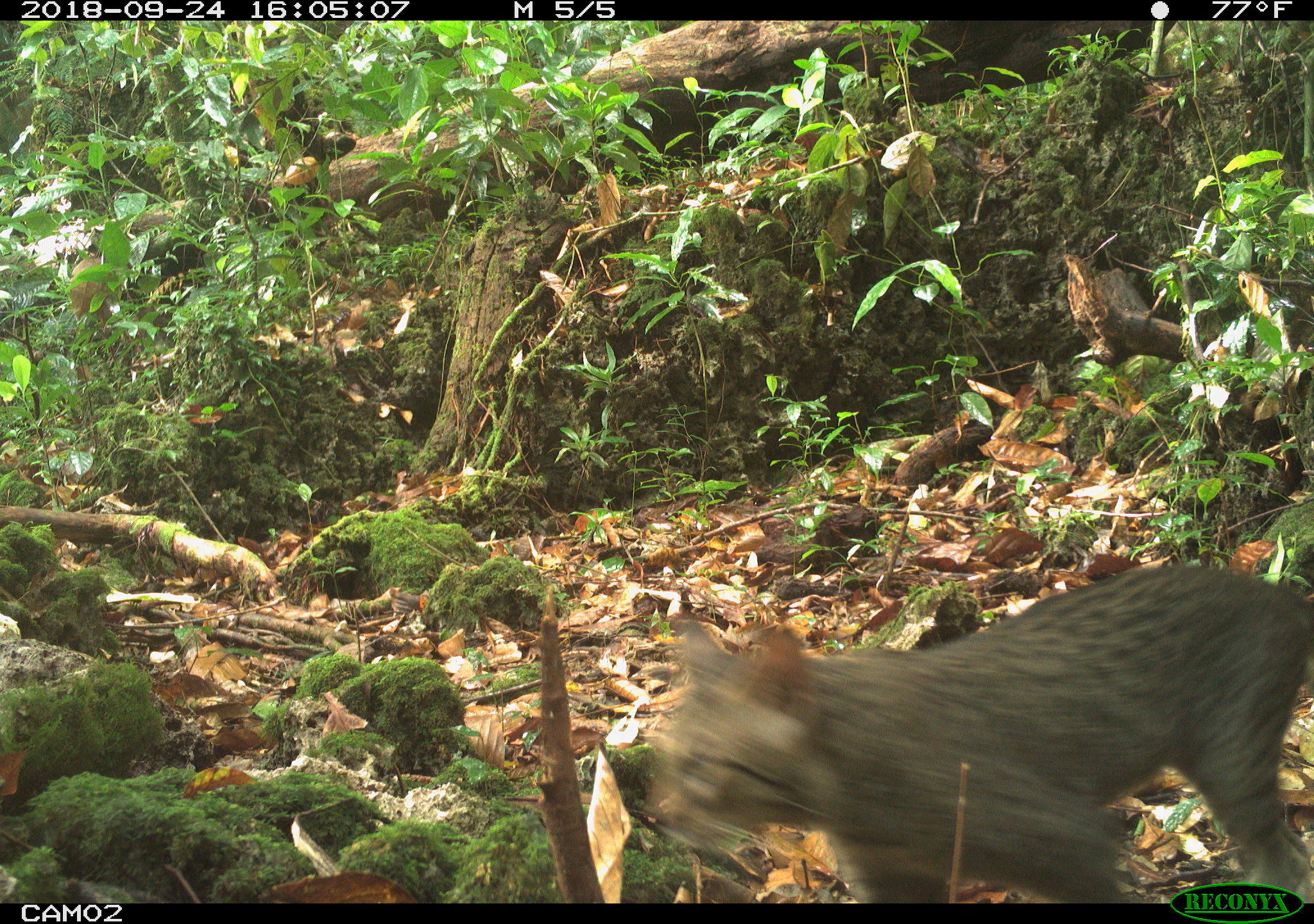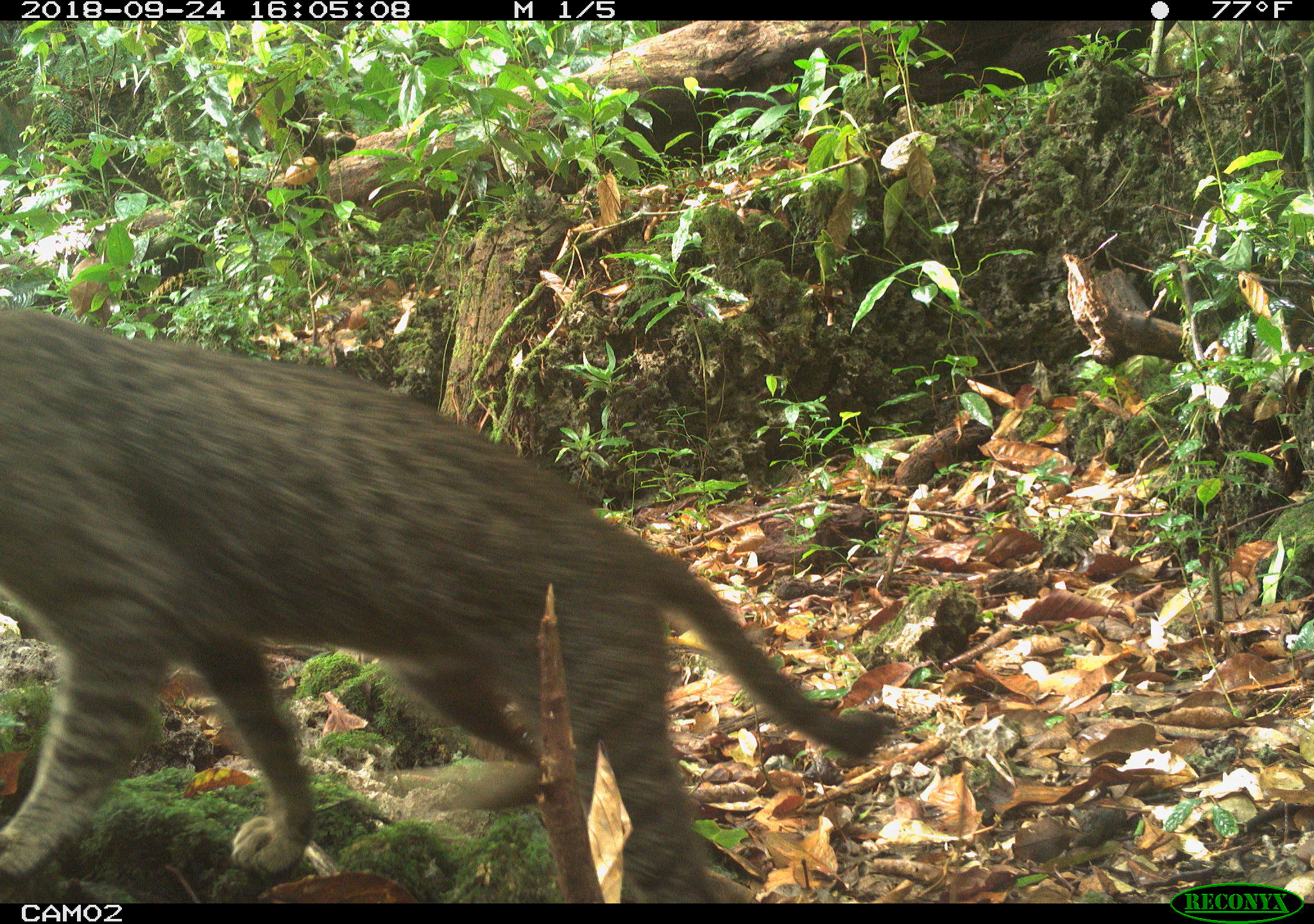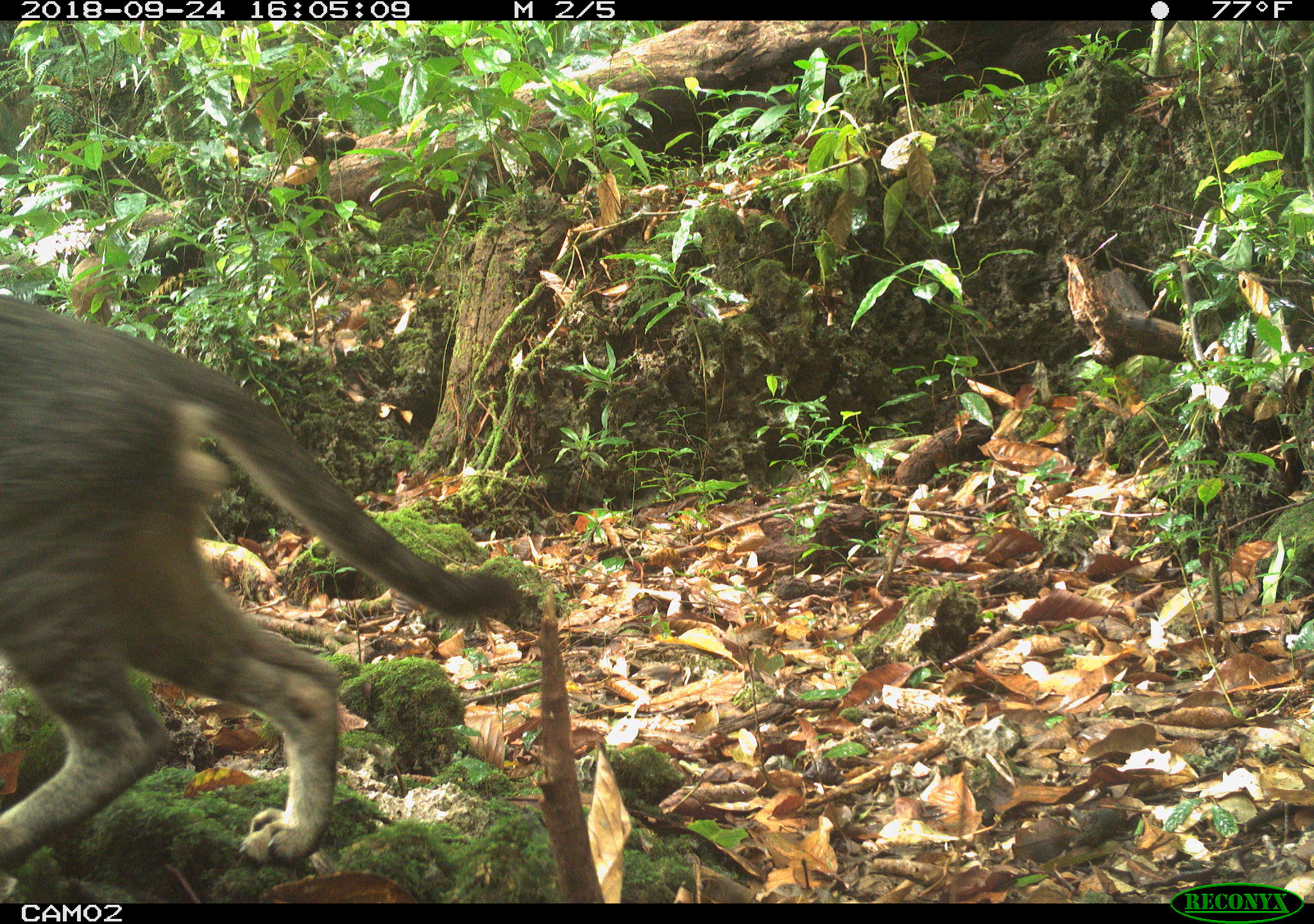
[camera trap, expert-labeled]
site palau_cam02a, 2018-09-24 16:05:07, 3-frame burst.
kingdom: Animalia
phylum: Chordata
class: Mammalia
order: Carnivora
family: Felidae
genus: Felis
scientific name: Felis catus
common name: cat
Cat (Felis catus).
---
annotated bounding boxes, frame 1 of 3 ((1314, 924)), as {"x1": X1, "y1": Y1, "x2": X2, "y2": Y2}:
cat: {"x1": 634, "y1": 560, "x2": 1314, "y2": 903}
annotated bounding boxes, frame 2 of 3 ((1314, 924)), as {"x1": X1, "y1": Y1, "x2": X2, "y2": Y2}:
cat: {"x1": 4, "y1": 298, "x2": 906, "y2": 900}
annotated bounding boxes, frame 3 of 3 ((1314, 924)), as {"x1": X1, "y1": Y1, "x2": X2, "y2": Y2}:
cat: {"x1": 1, "y1": 280, "x2": 527, "y2": 886}